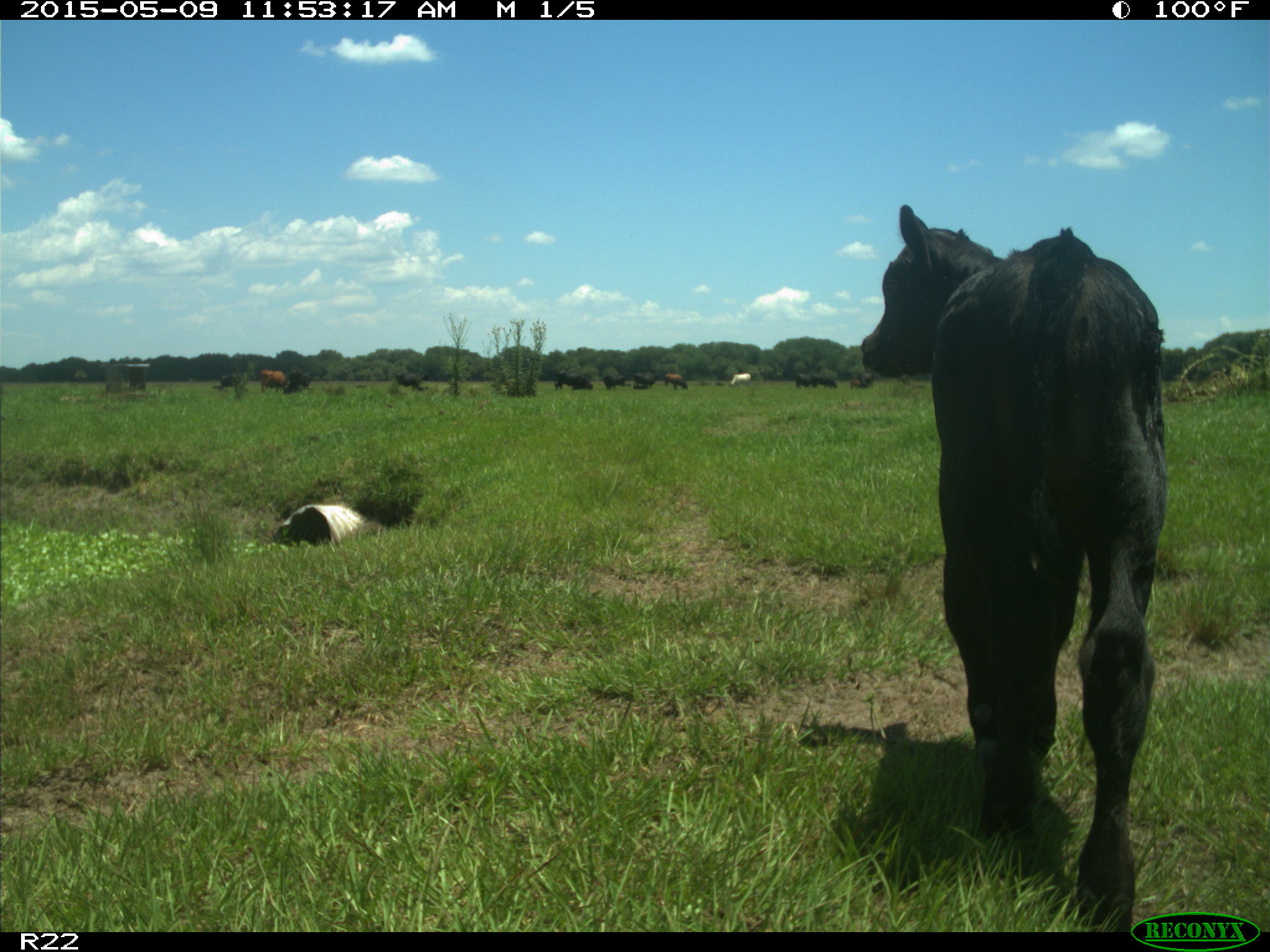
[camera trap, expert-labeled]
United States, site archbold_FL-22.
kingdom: Animalia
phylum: Chordata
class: Mammalia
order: Artiodactyla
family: Bovidae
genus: Bos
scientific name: Bos taurus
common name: domestic cow